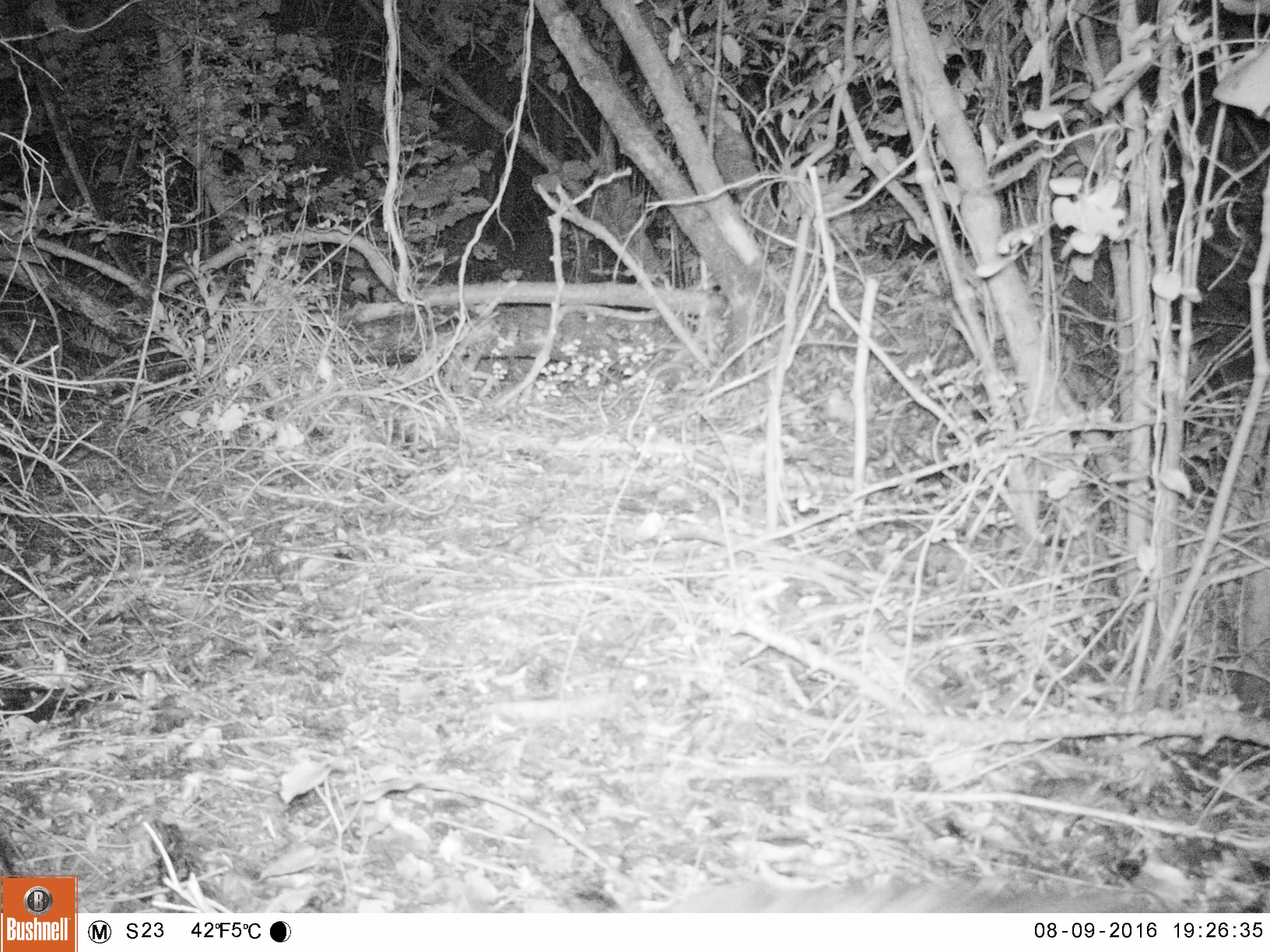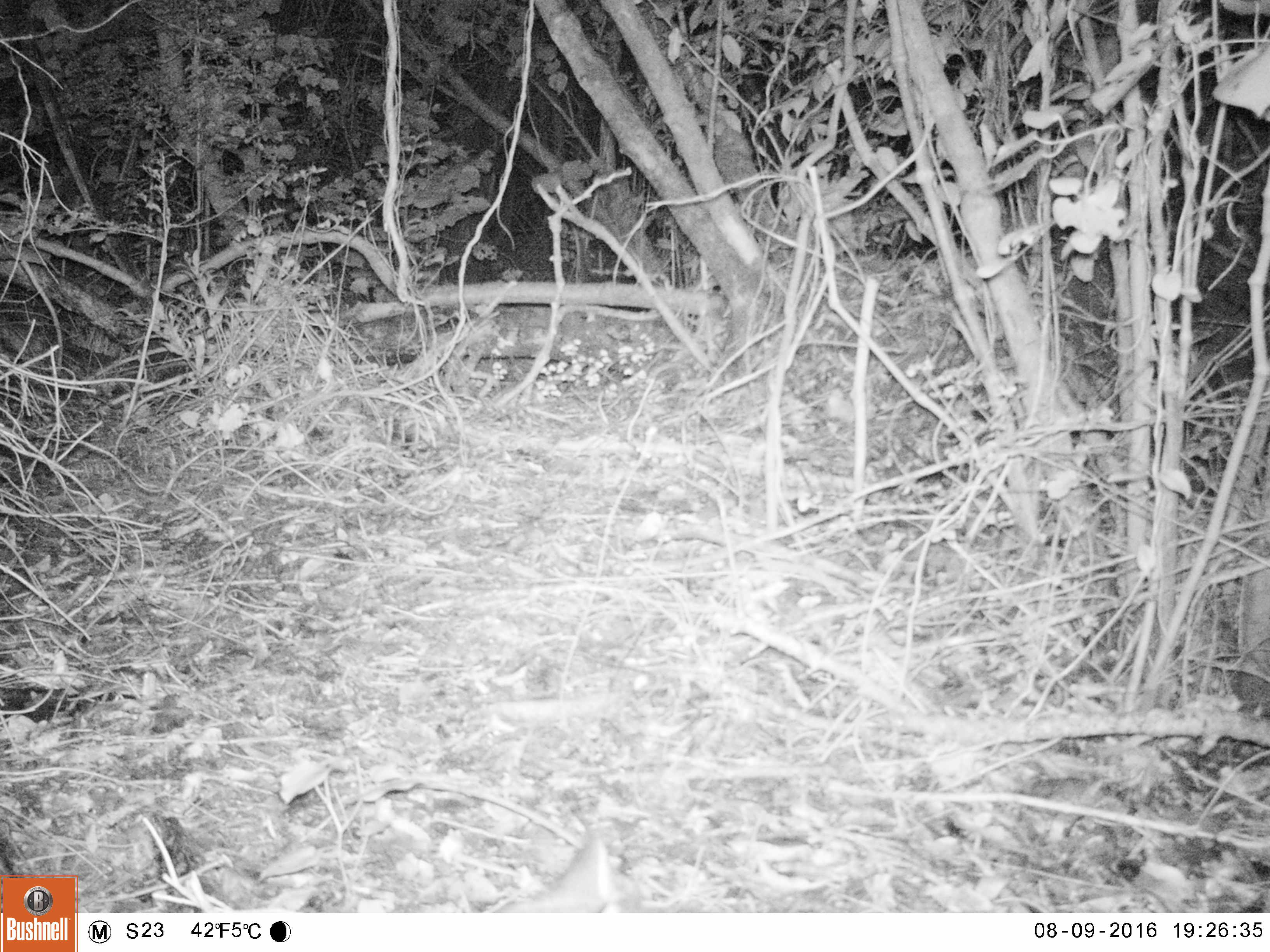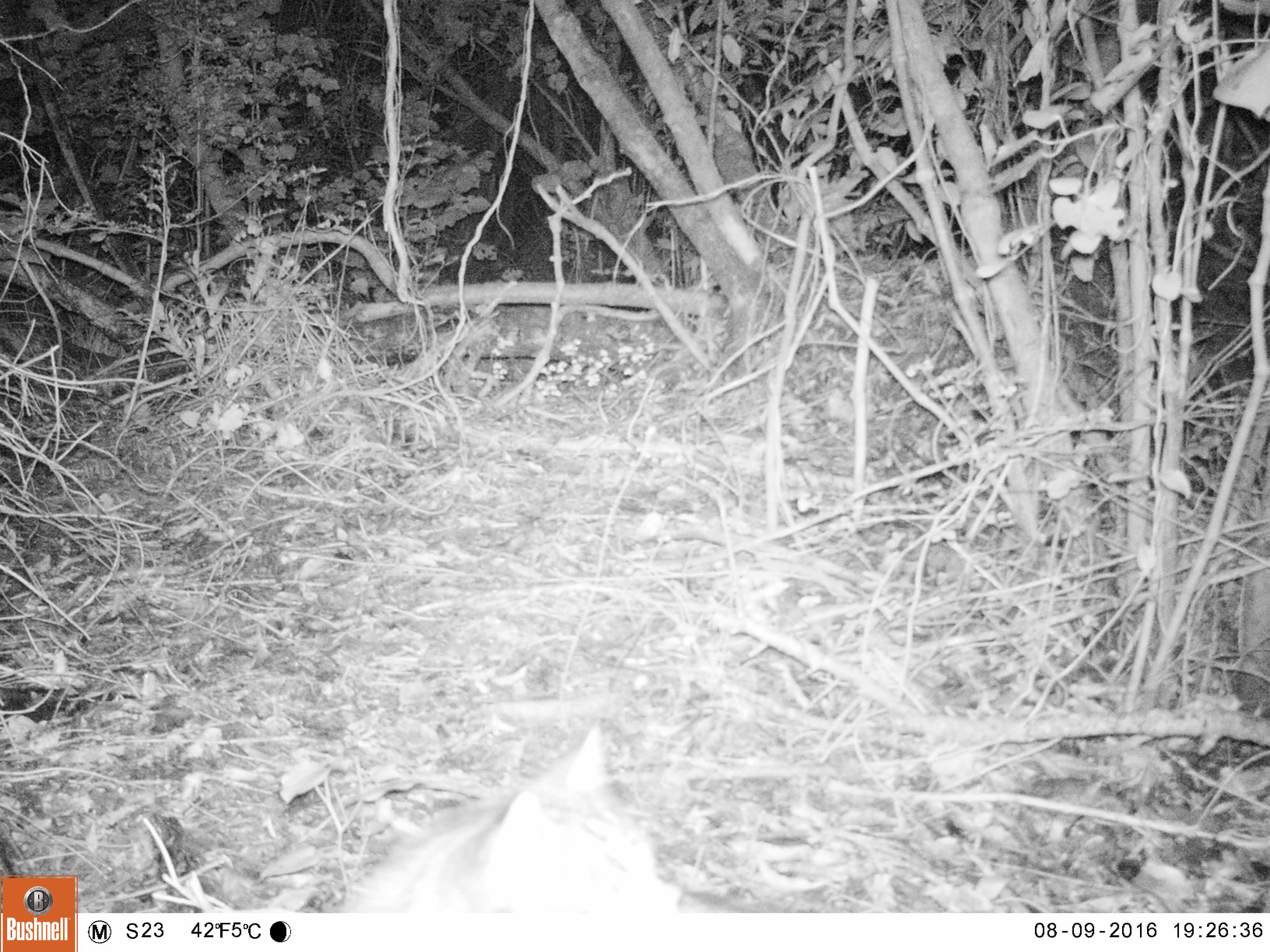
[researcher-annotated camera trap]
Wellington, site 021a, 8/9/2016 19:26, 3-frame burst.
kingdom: Animalia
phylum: Chordata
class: Mammalia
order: Carnivora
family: Felidae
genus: Felis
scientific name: Felis catus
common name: cat